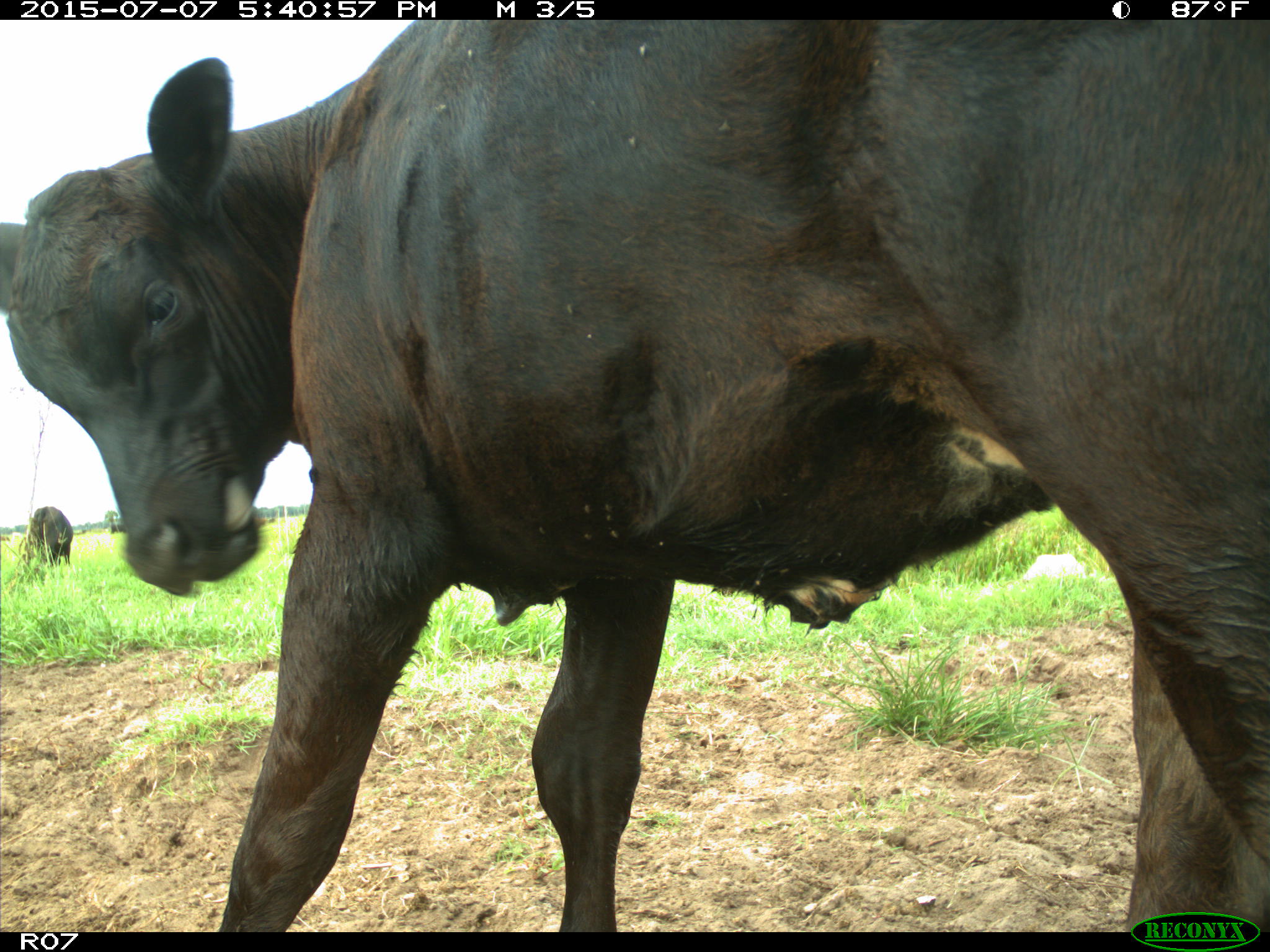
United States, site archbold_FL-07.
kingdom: Animalia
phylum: Chordata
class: Mammalia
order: Artiodactyla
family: Bovidae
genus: Bos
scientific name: Bos taurus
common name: domestic cow